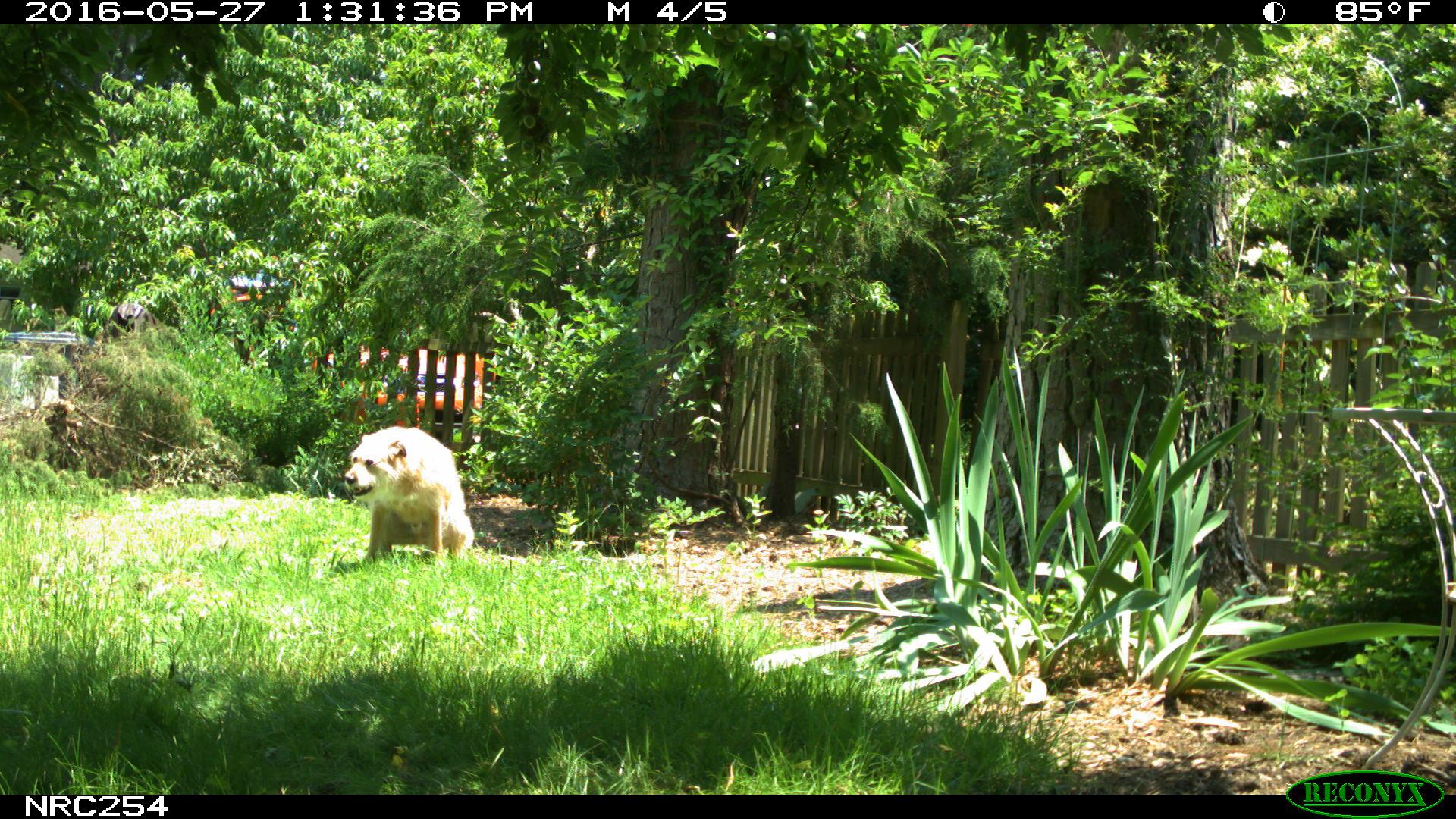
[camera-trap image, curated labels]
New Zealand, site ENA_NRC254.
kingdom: Animalia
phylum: Chordata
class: Mammalia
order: Carnivora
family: Canidae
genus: Canis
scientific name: Canis familiaris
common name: domestic dog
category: dog